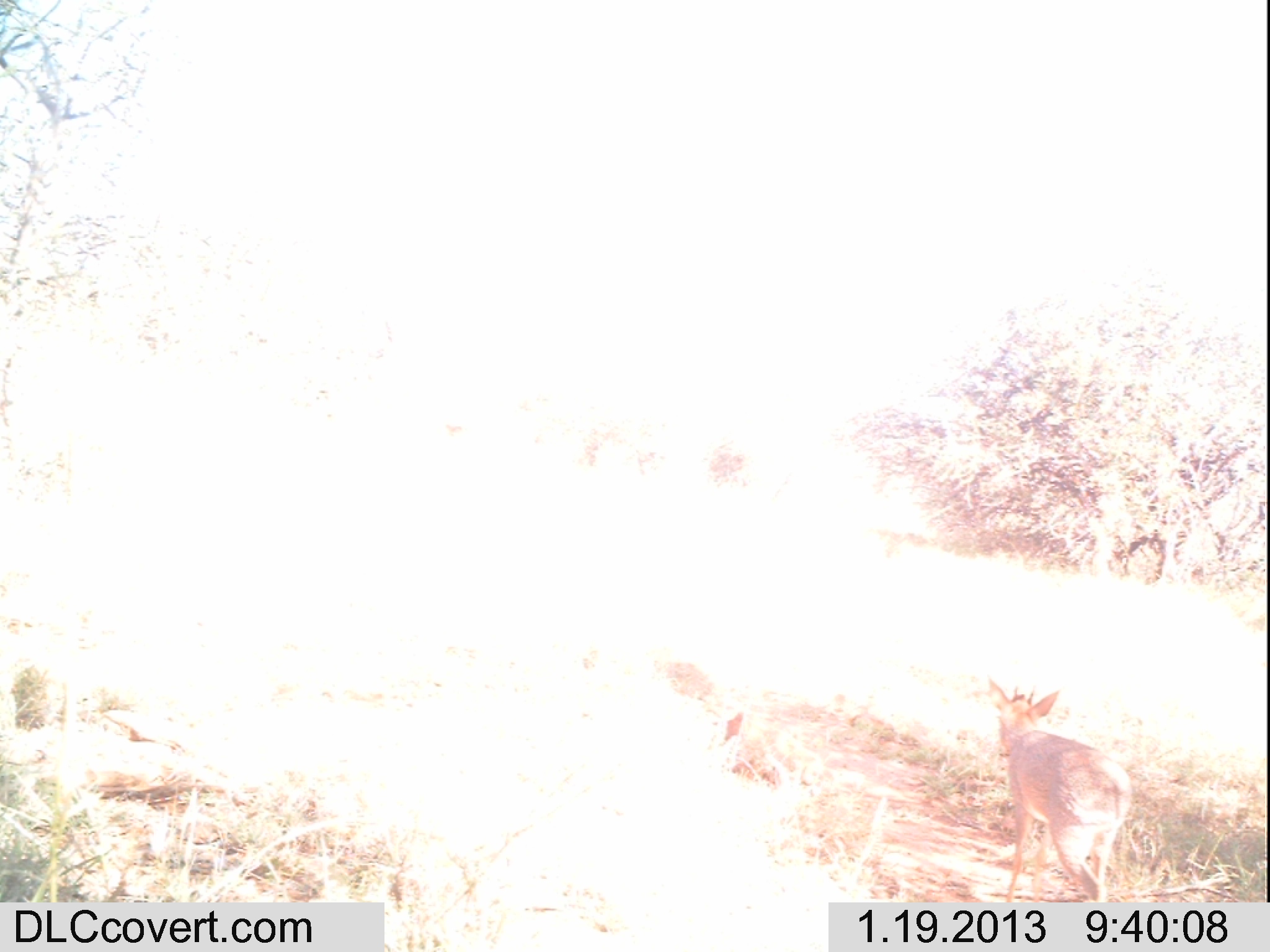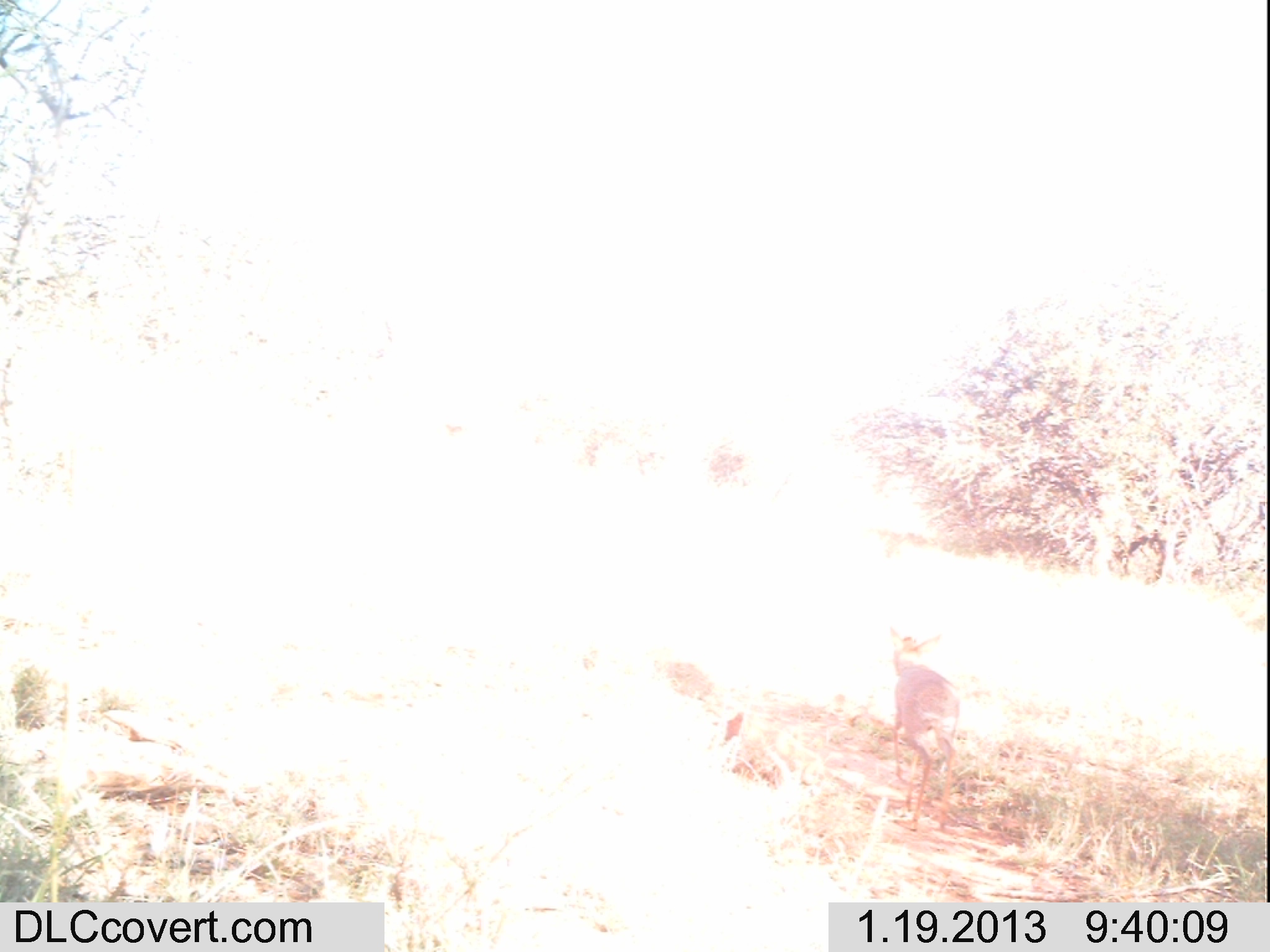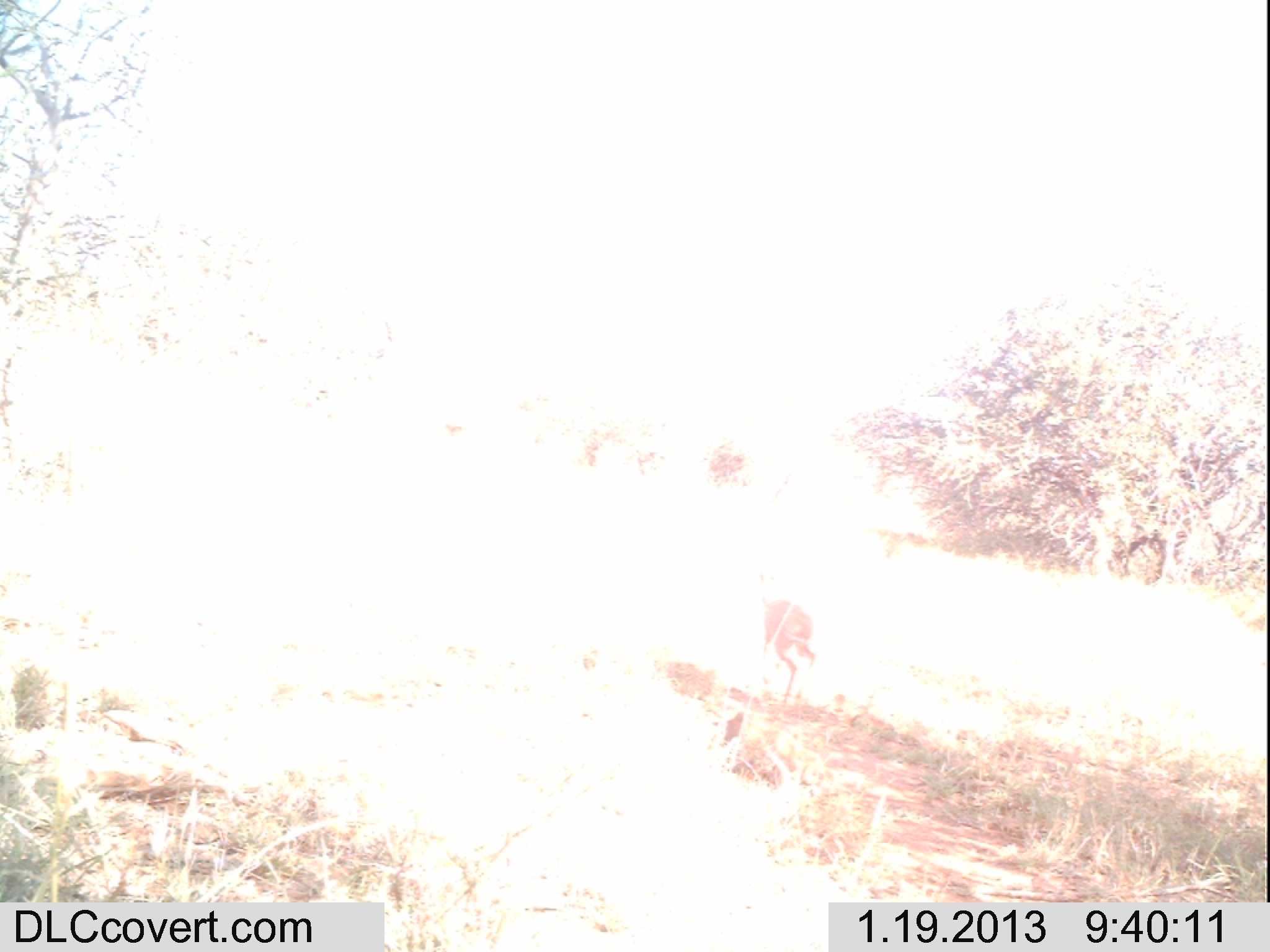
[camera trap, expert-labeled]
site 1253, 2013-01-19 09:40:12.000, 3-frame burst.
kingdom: Animalia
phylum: Chordata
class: Mammalia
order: Artiodactyla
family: Bovidae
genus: Madoqua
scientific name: Madoqua guentheri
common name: günther's dik-dik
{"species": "Madoqua guentheri (günther's dik-dik)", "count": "1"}